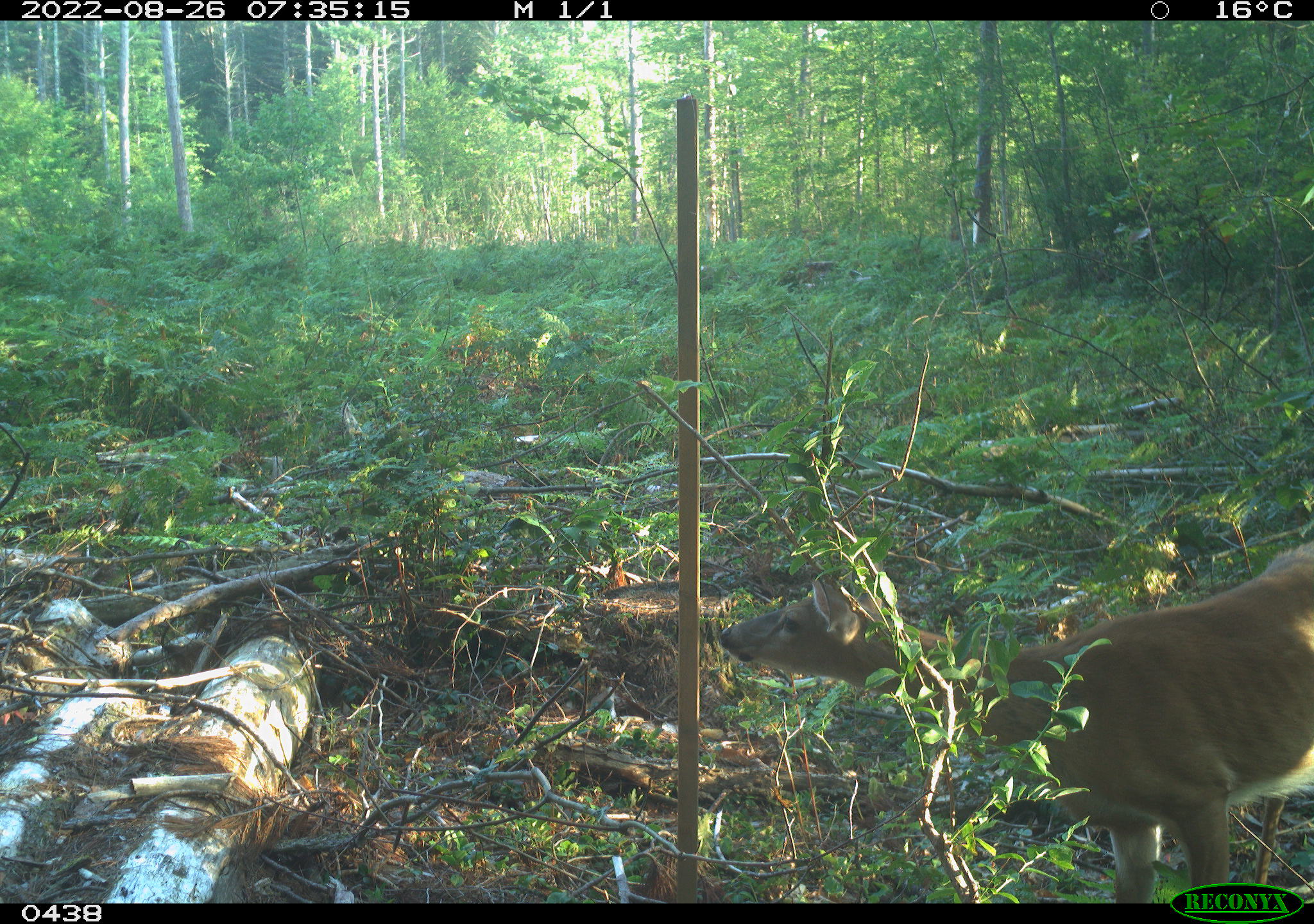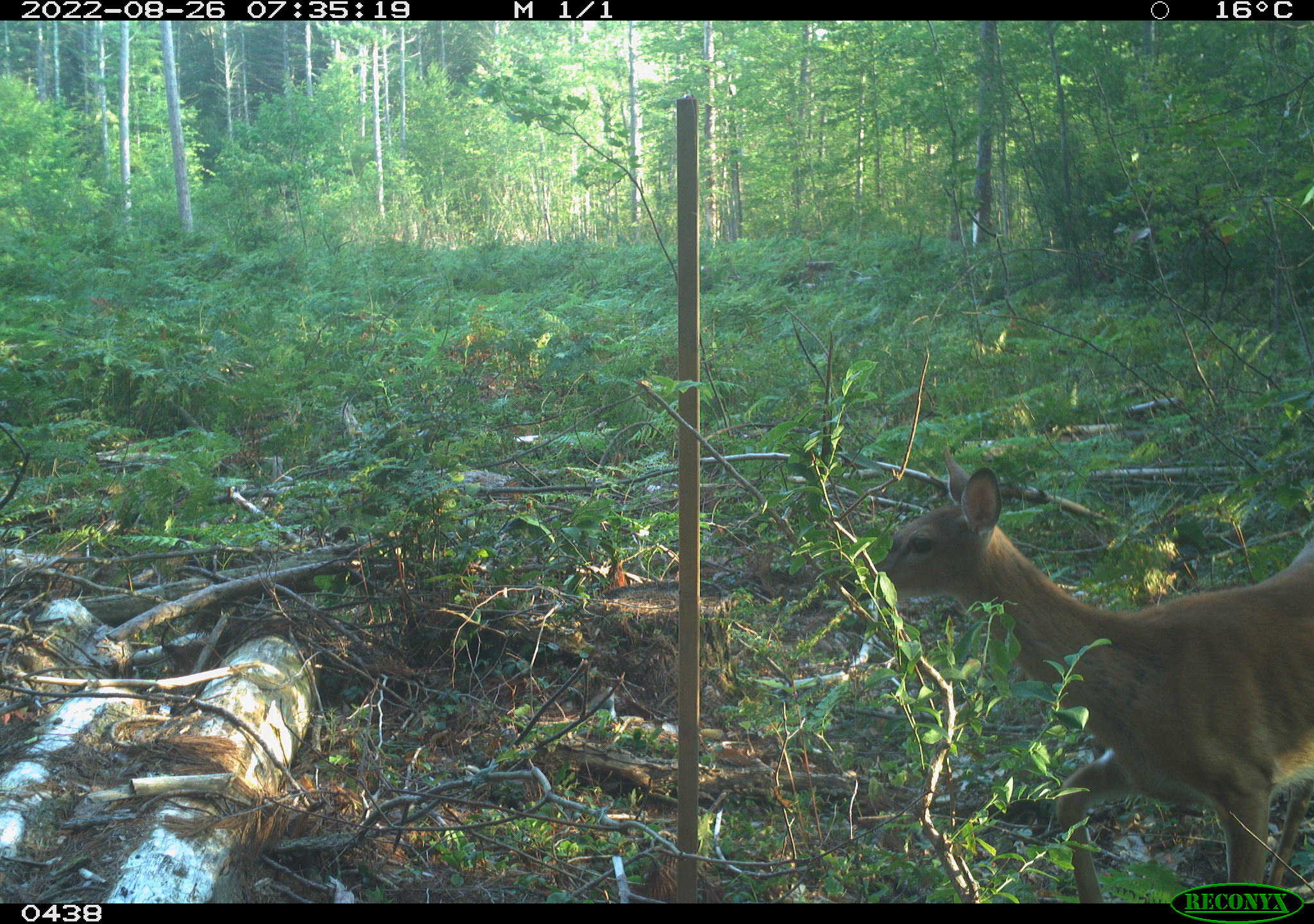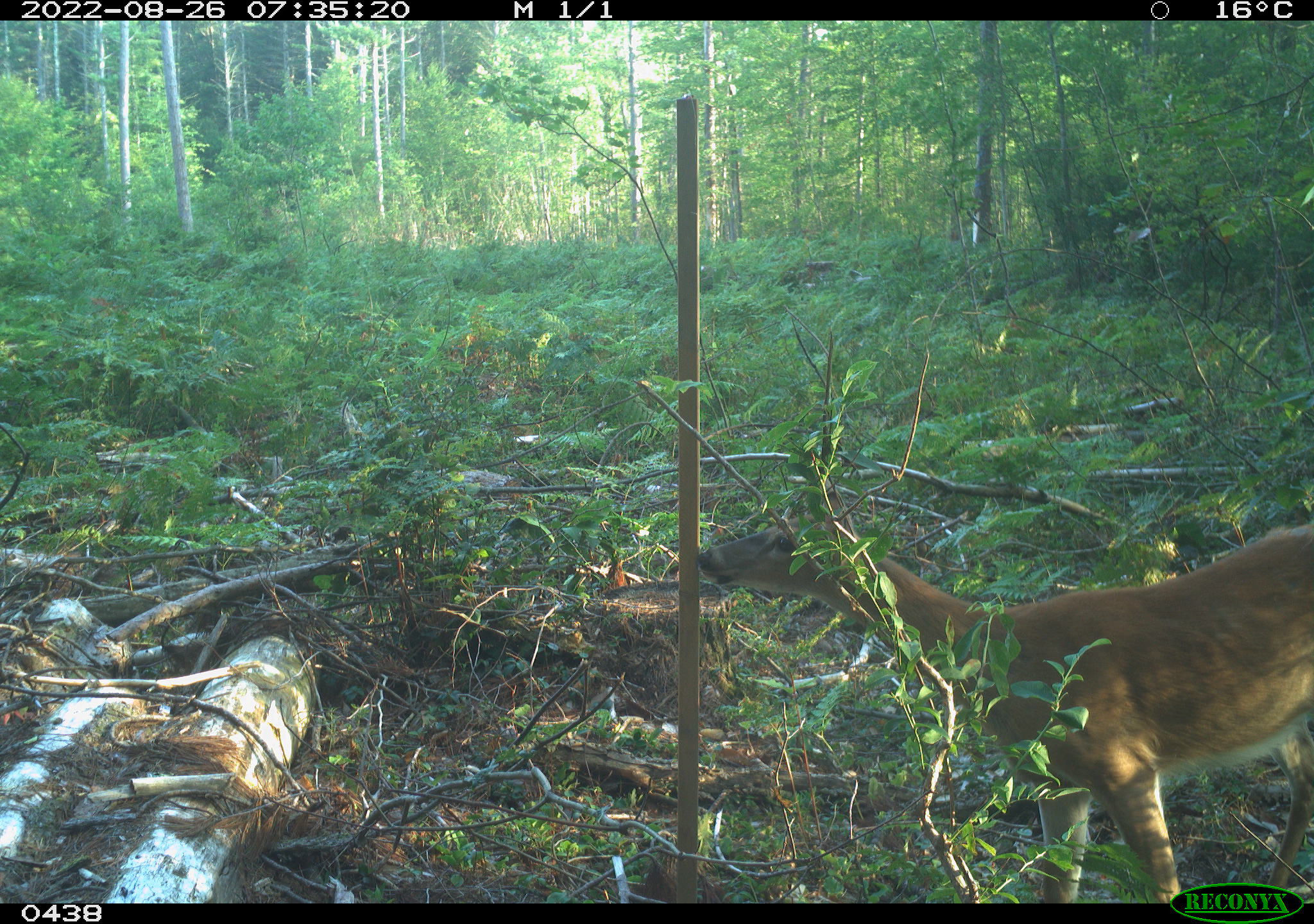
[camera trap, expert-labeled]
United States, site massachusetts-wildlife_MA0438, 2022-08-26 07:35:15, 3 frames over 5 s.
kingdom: Animalia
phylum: Chordata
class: Mammalia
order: Artiodactyla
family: Cervidae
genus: Odocoileus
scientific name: Odocoileus virginianus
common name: white-tailed deer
White-tailed deer (Odocoileus virginianus).